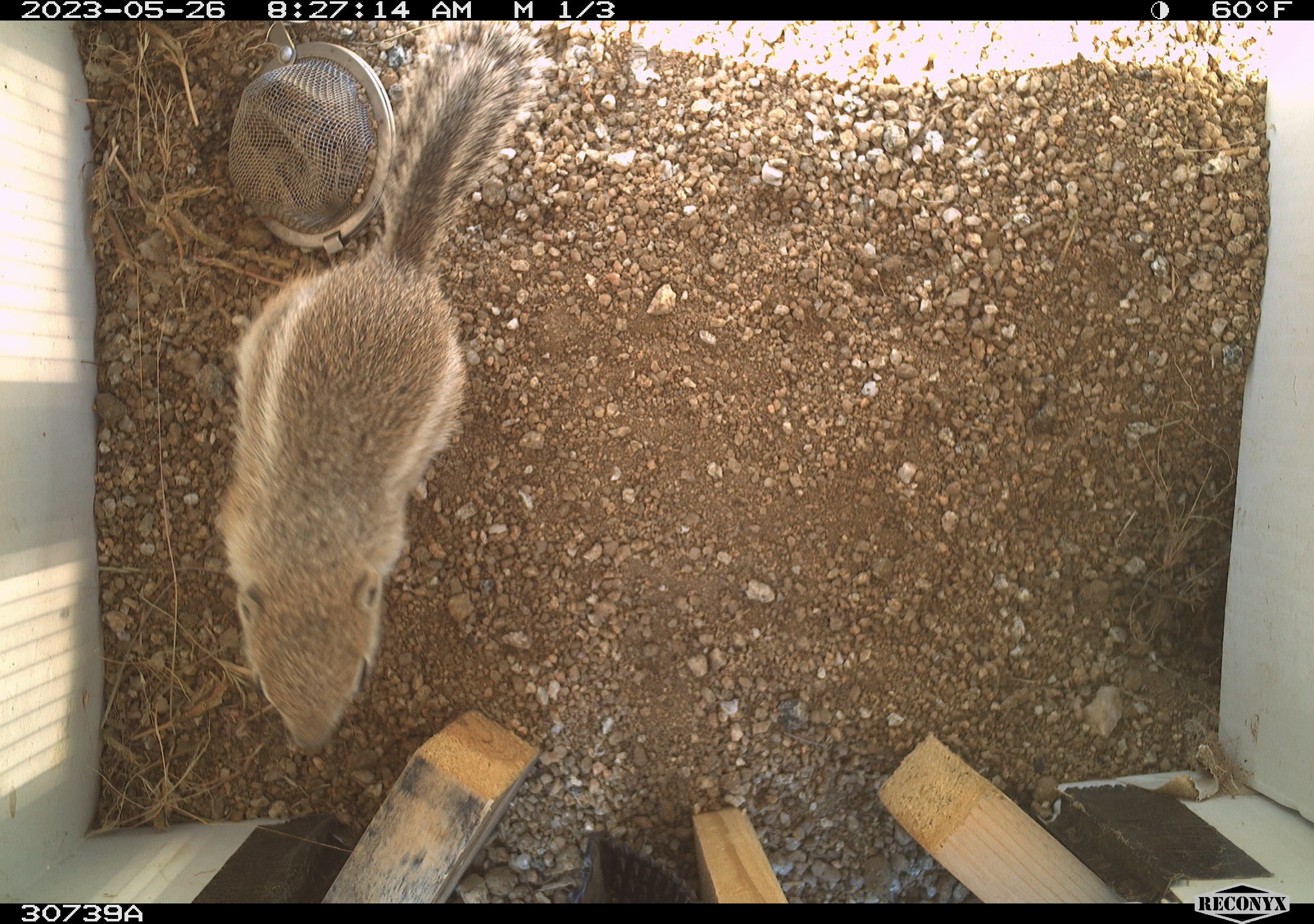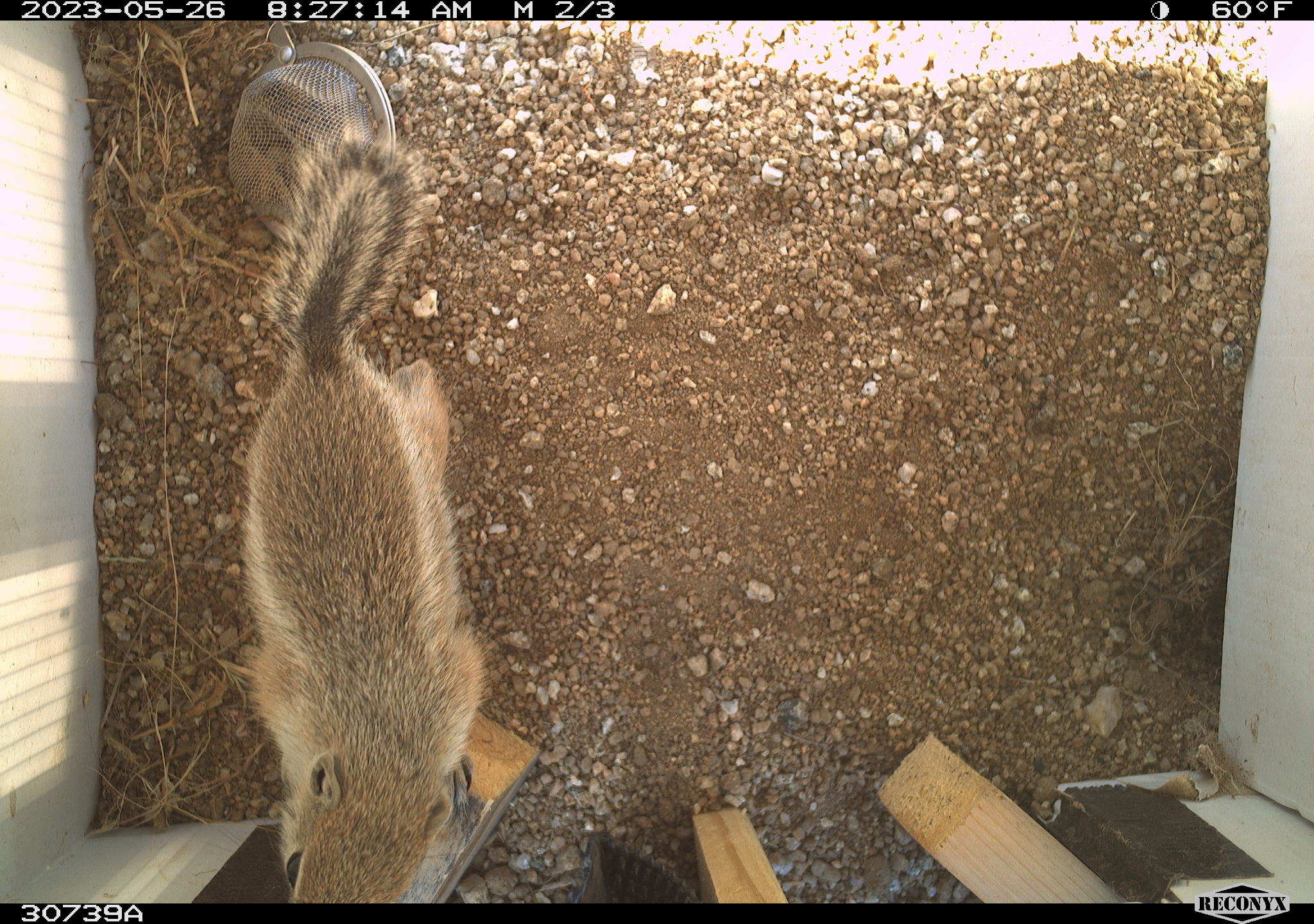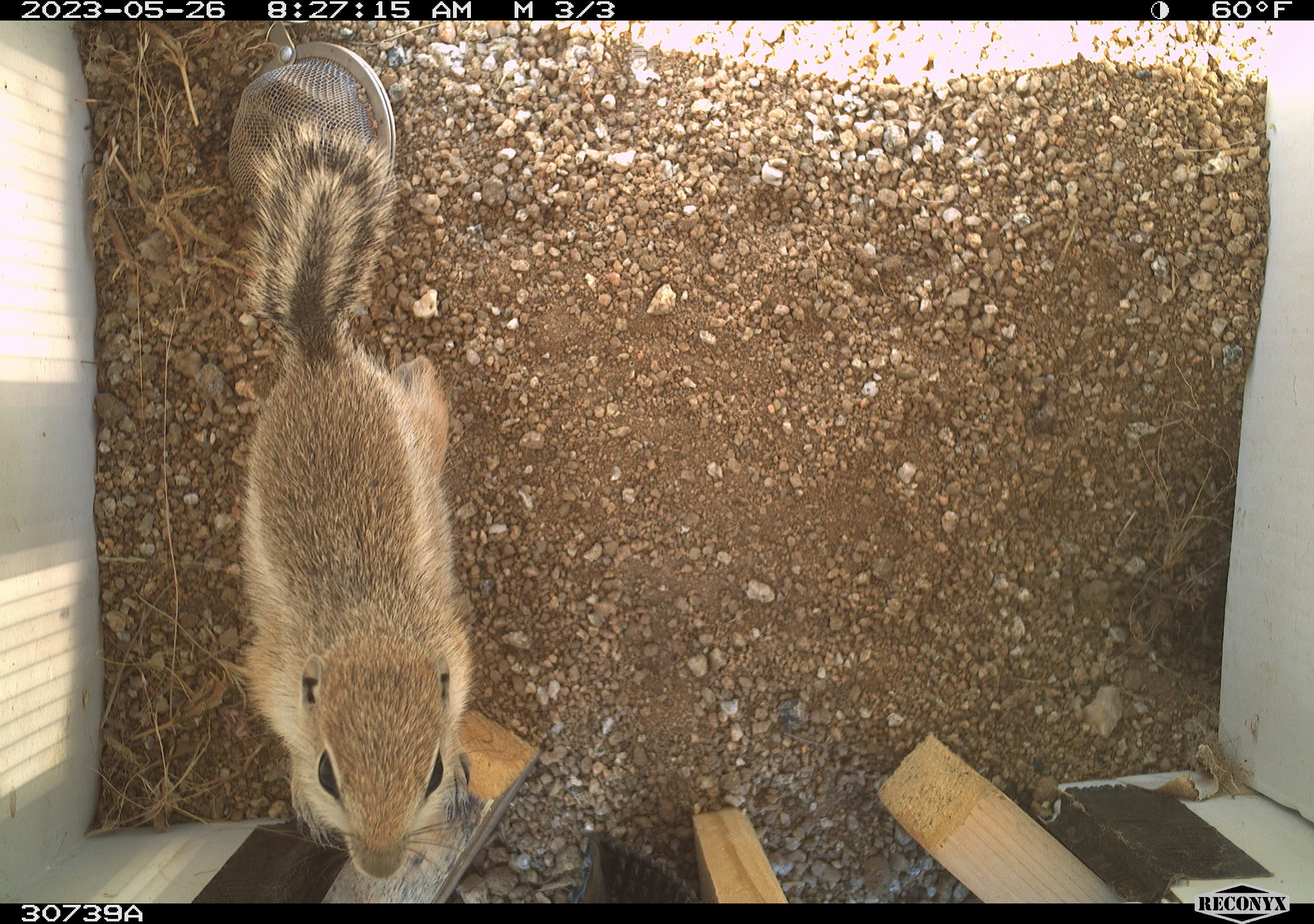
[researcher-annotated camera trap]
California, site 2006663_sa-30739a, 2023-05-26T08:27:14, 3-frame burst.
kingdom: Animalia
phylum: Chordata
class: Mammalia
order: Rodentia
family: Sciuridae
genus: Ammospermophilus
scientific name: Ammospermophilus leucurus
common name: white-tailed antelope squirrel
White-tailed antelope squirrel (Ammospermophilus leucurus).